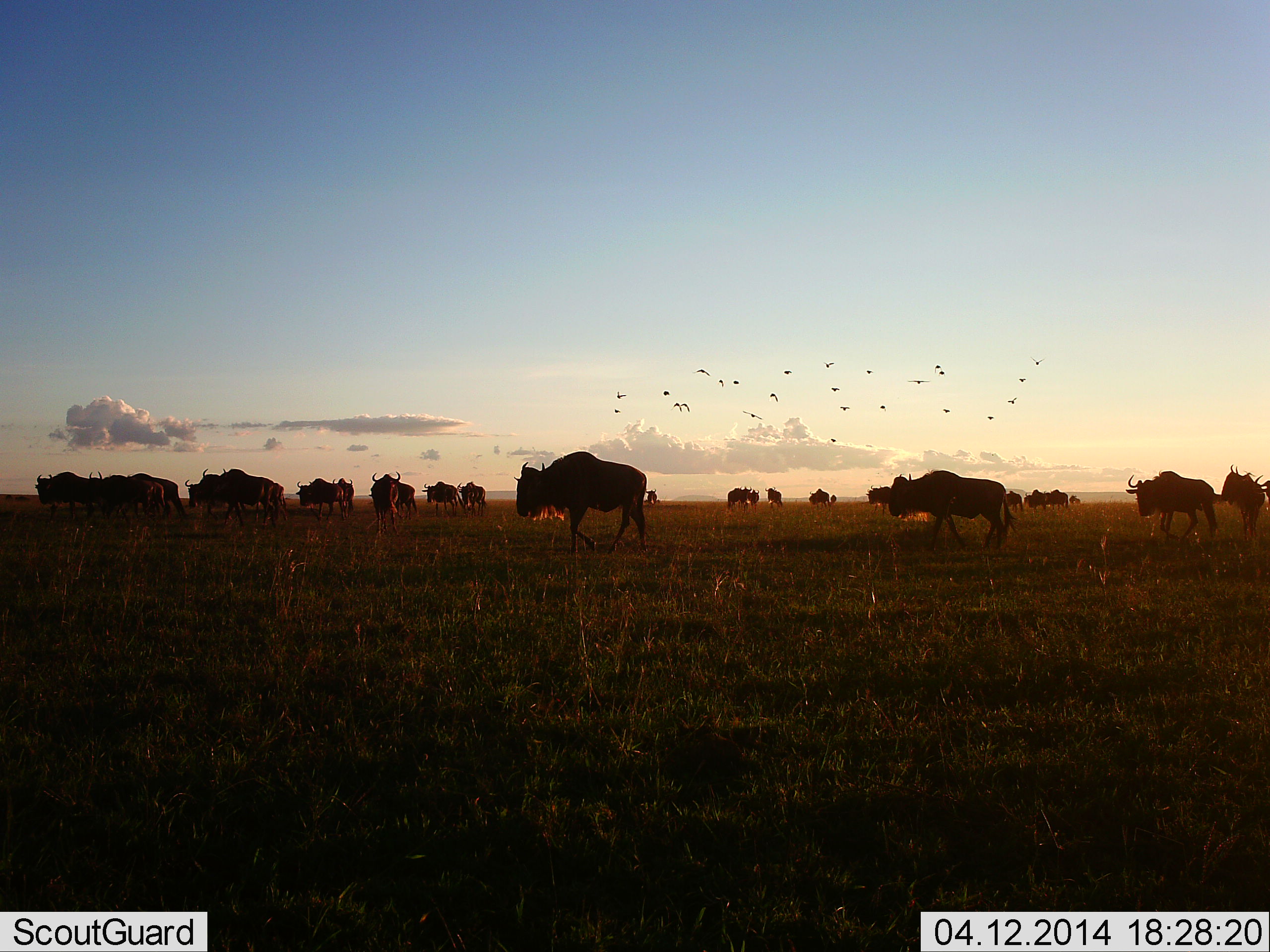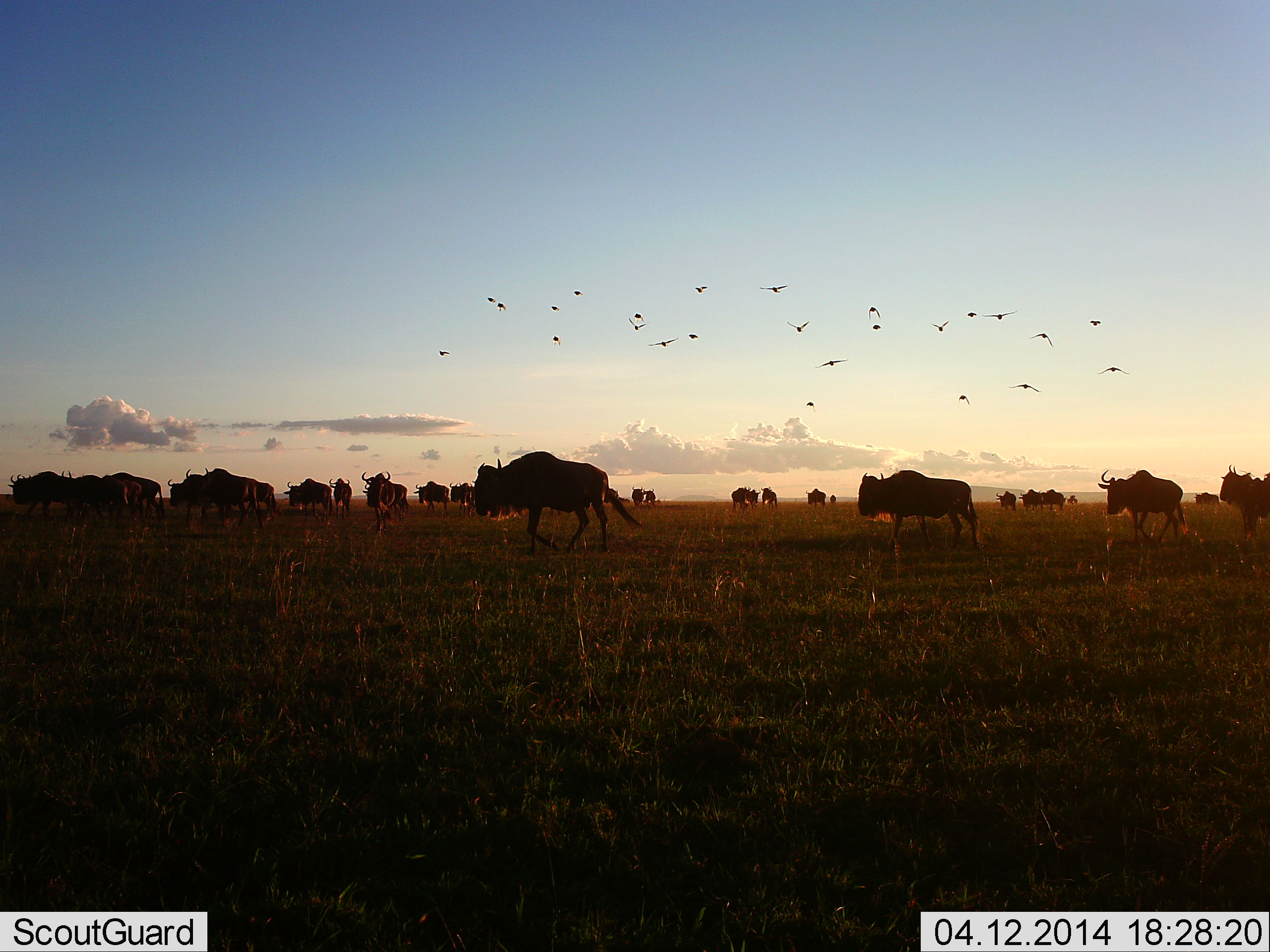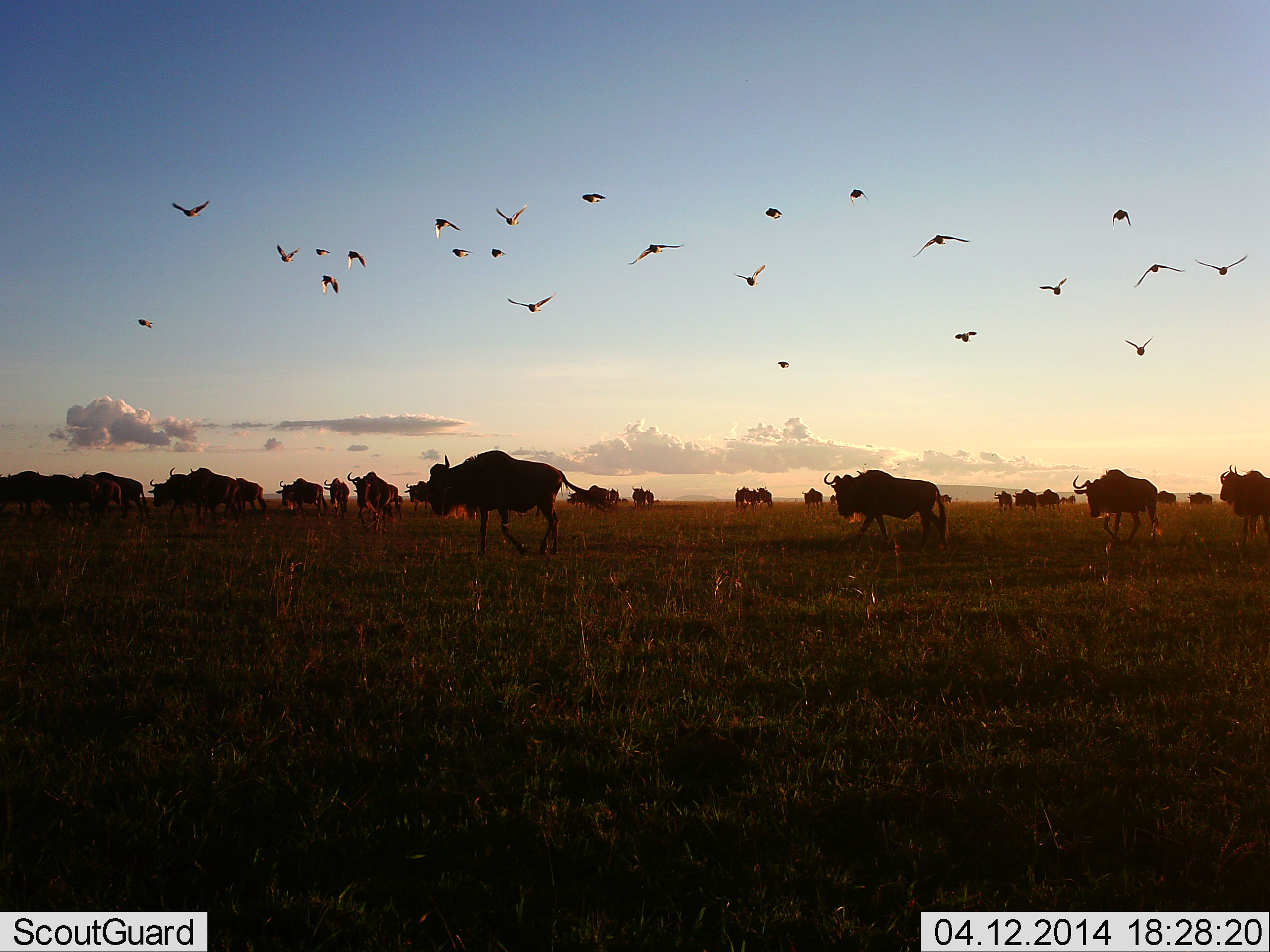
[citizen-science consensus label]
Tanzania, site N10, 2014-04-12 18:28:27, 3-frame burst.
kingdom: Animalia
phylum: Chordata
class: Aves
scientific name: Aves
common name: bird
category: otherbird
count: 11-50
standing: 0%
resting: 0%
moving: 100%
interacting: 0%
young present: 0%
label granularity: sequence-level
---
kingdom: Animalia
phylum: Chordata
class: Mammalia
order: Artiodactyla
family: Bovidae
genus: Connochaetes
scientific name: Connochaetes taurinus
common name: blue wildebeest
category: wildebeest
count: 11-50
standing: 8%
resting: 0%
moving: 92%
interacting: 0%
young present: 0%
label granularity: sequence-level